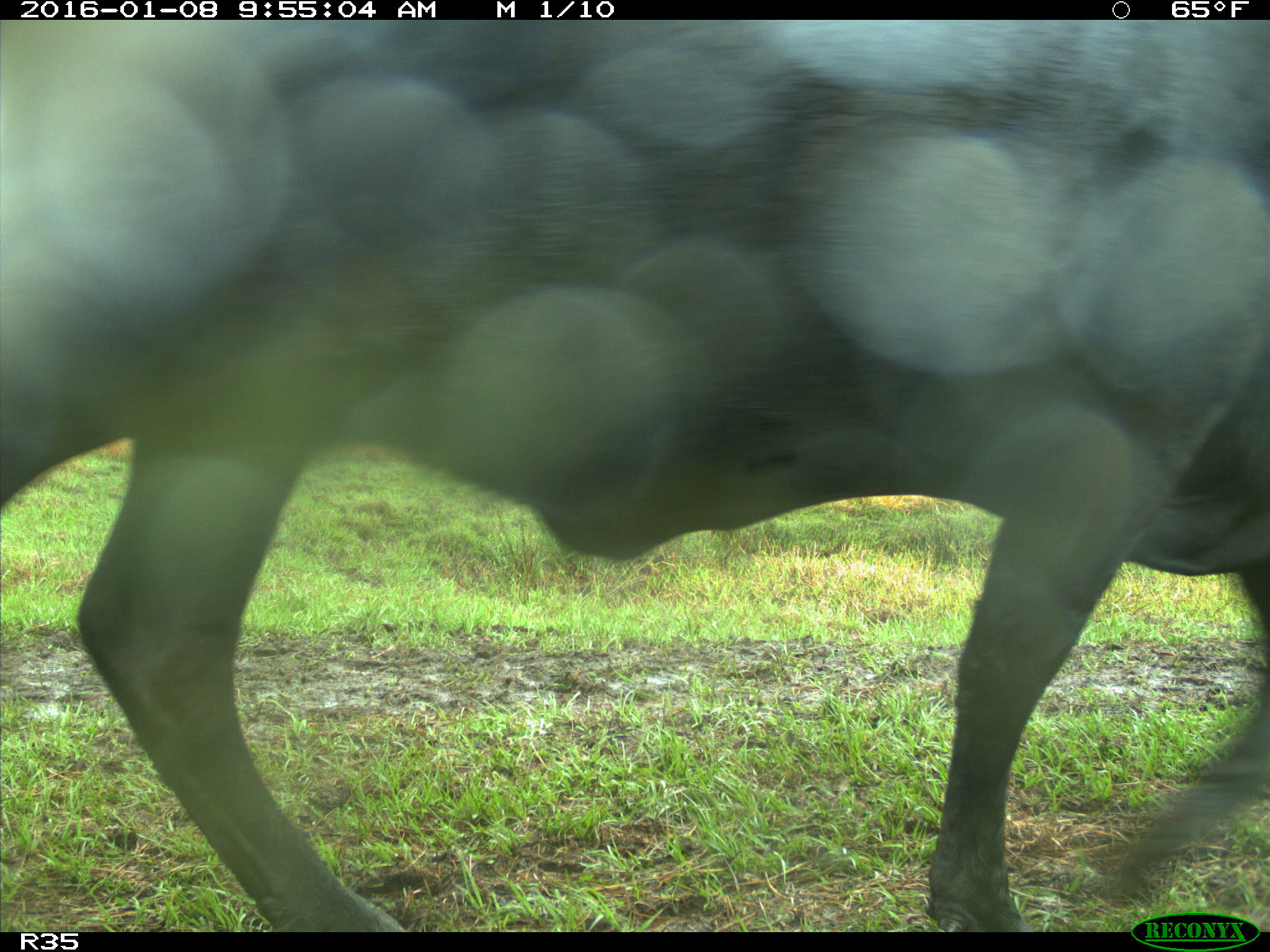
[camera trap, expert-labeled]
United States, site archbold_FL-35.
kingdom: Animalia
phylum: Chordata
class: Mammalia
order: Artiodactyla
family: Bovidae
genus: Bos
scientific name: Bos taurus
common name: domestic cow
Bos taurus (domestic cow).